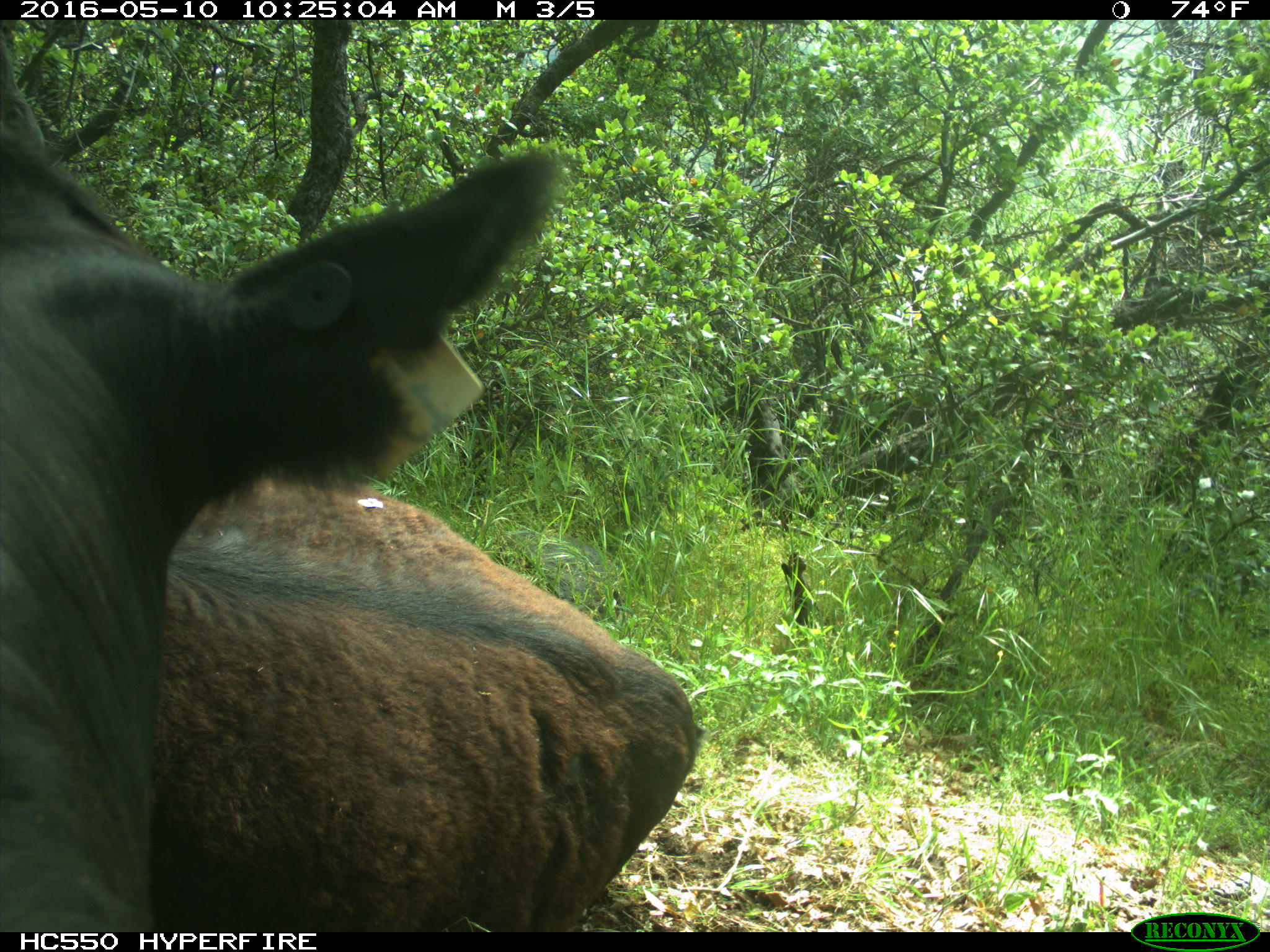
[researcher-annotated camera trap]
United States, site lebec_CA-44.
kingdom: Animalia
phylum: Chordata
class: Mammalia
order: Artiodactyla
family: Bovidae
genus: Bos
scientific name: Bos taurus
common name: domestic cow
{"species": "Bos taurus (domestic cow)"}